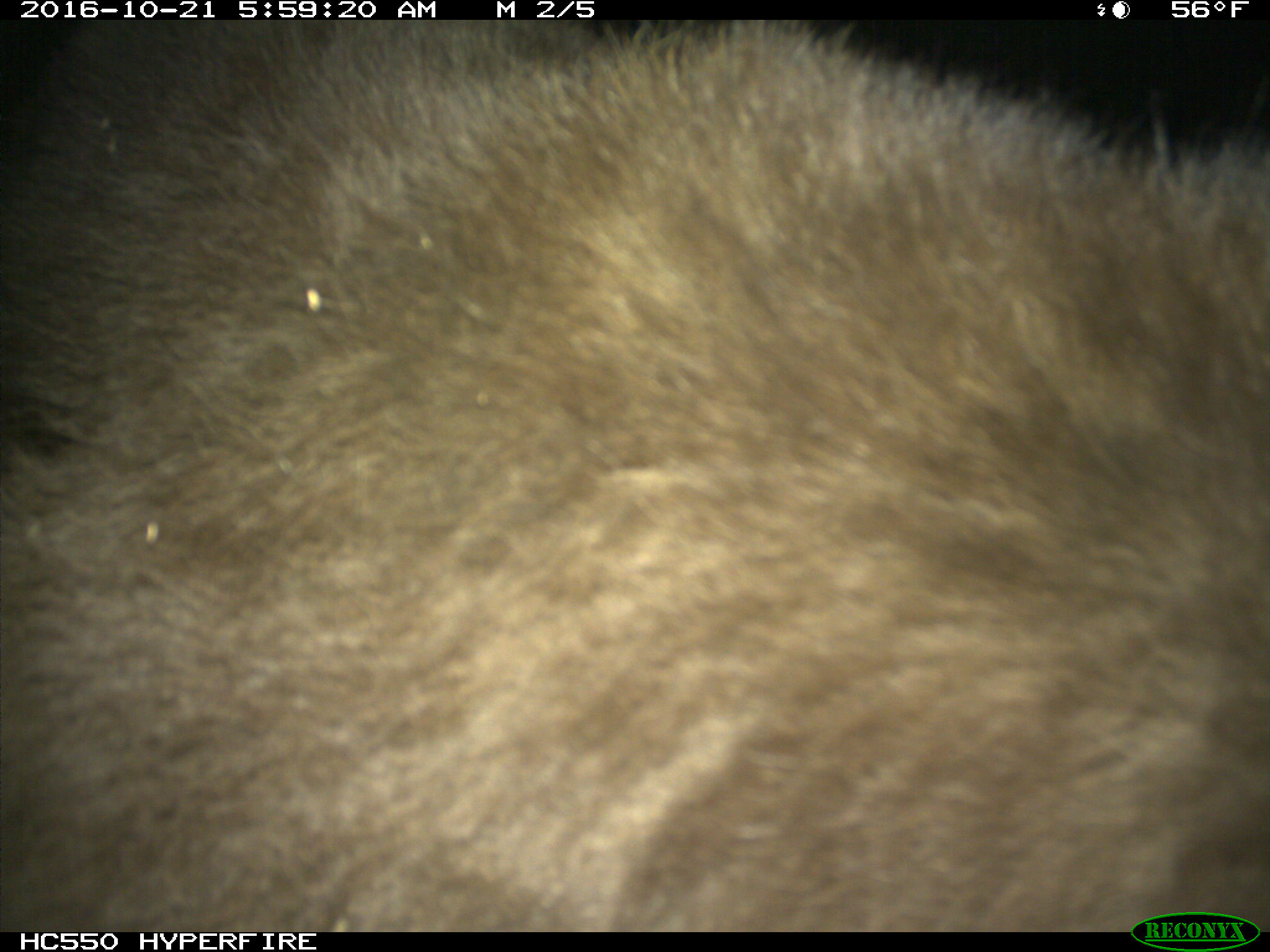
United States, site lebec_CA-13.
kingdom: Animalia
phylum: Chordata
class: Mammalia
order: Carnivora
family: Ursidae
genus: Ursus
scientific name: Ursus americanus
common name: american black bear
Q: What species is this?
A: Ursus americanus (american black bear).